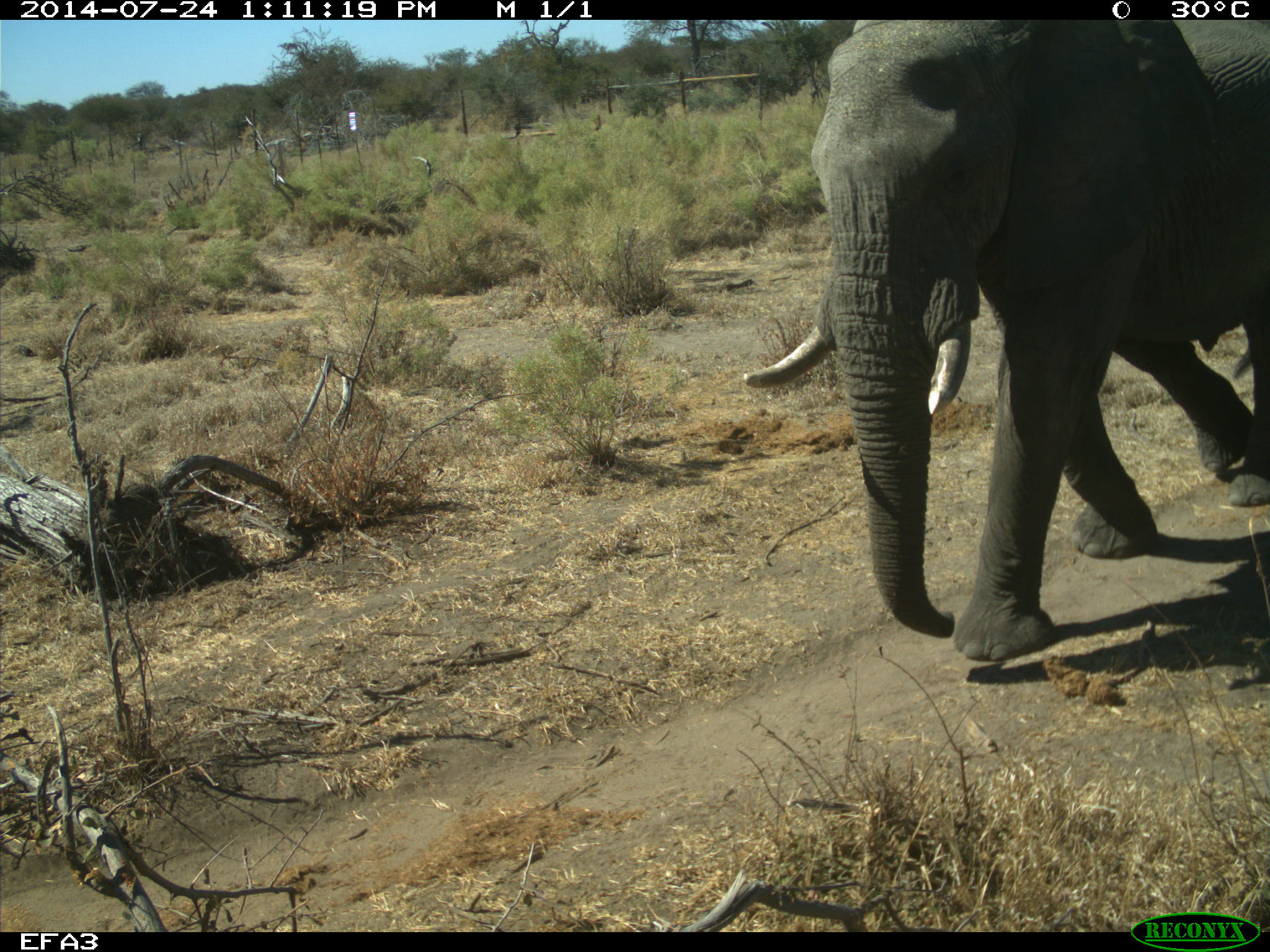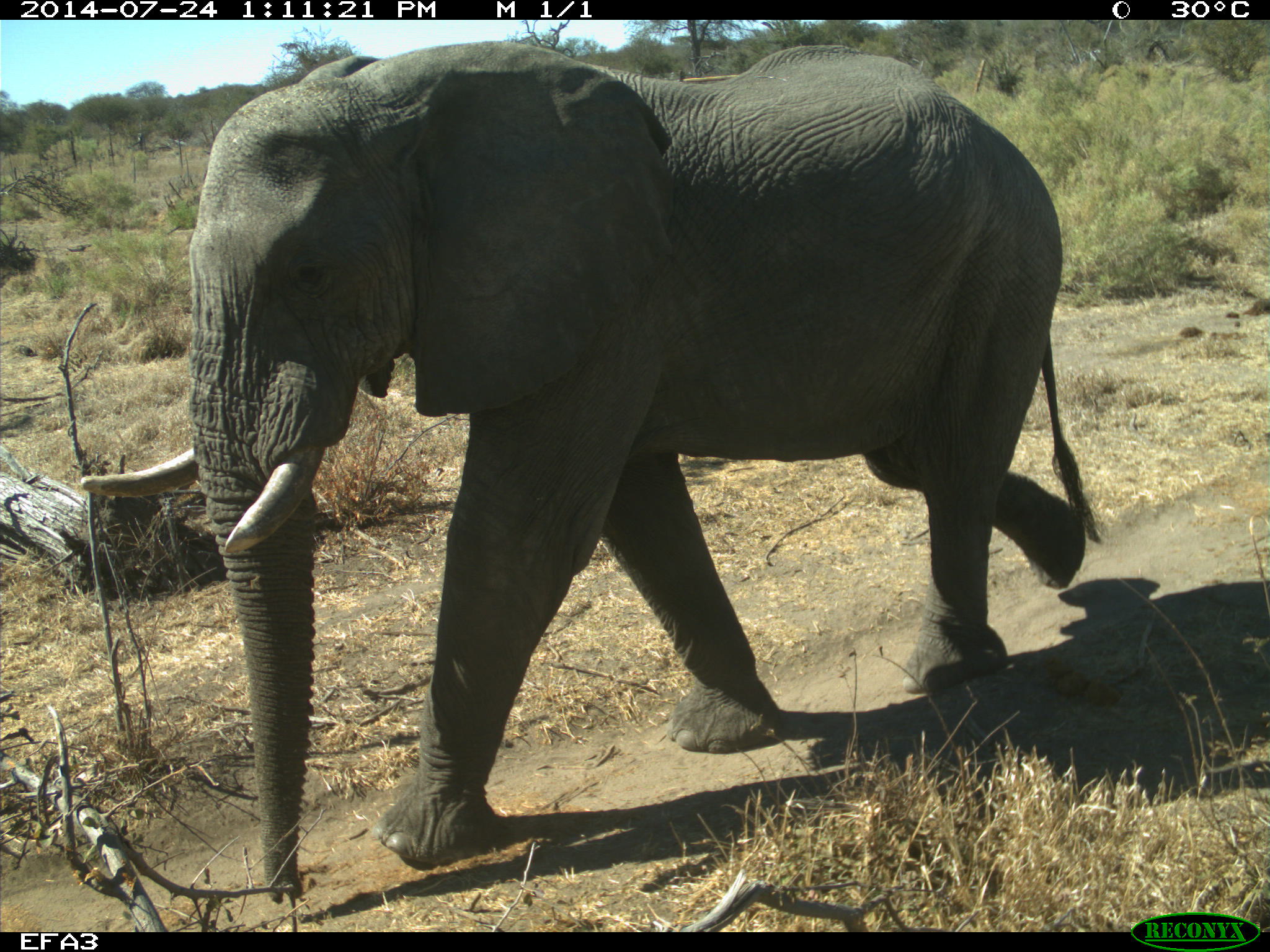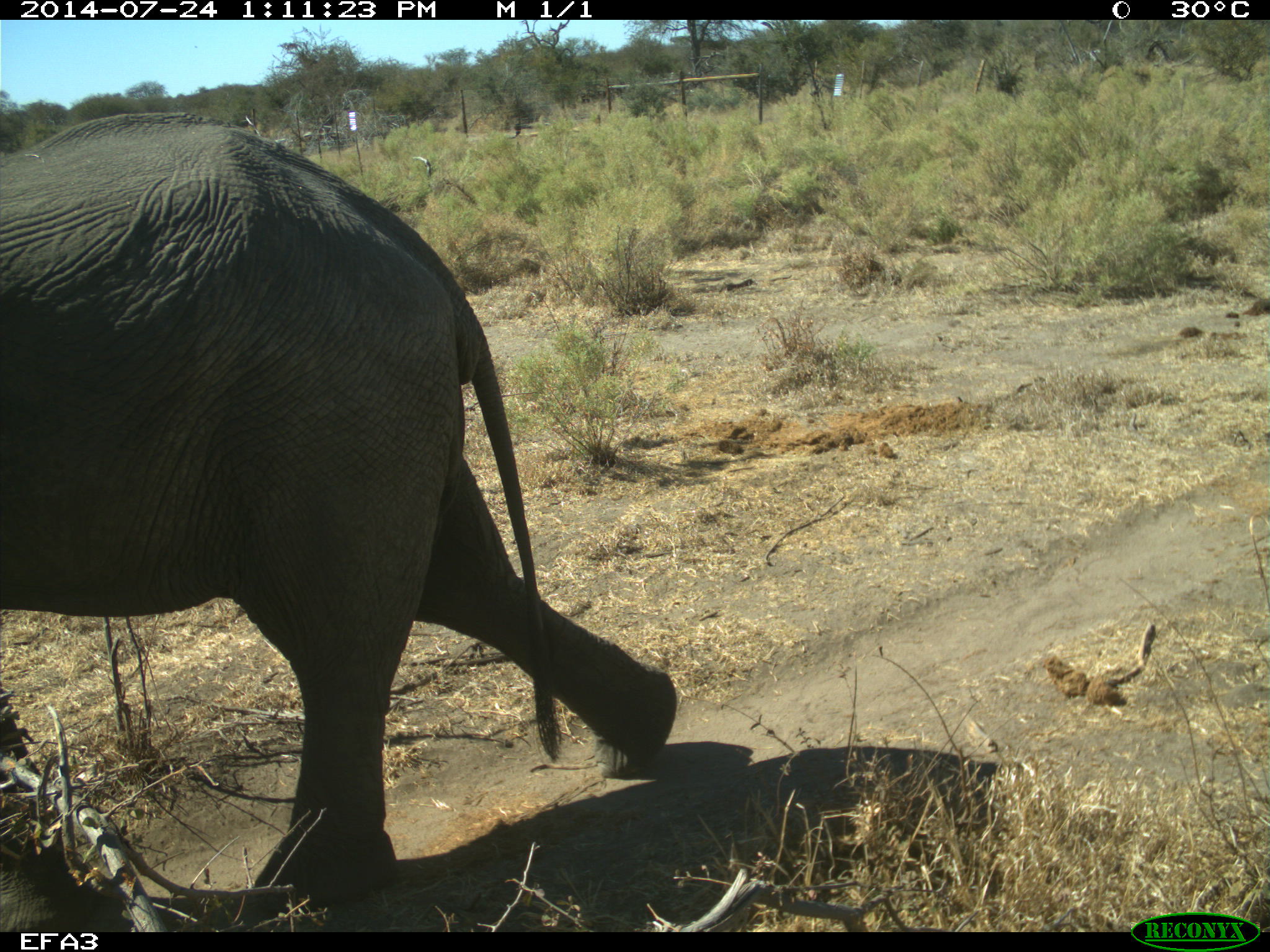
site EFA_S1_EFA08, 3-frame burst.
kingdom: Animalia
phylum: Chordata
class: Mammalia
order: Proboscidea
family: Elephantidae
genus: Loxodonta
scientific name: Loxodonta africana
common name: african bush elephant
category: elephant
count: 1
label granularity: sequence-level